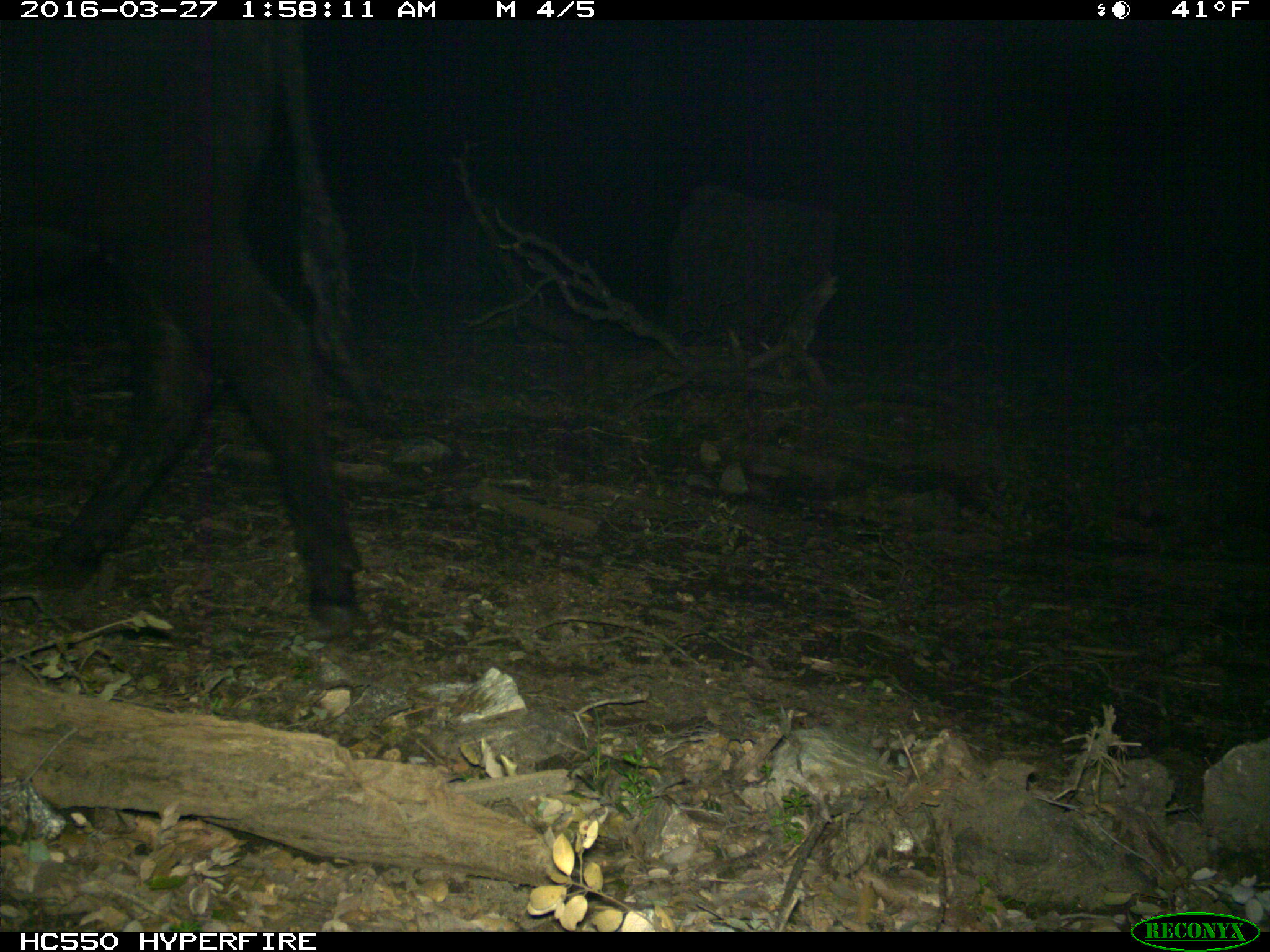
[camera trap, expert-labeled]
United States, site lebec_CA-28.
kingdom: Animalia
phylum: Chordata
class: Mammalia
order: Artiodactyla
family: Bovidae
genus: Bos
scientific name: Bos taurus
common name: domestic cow